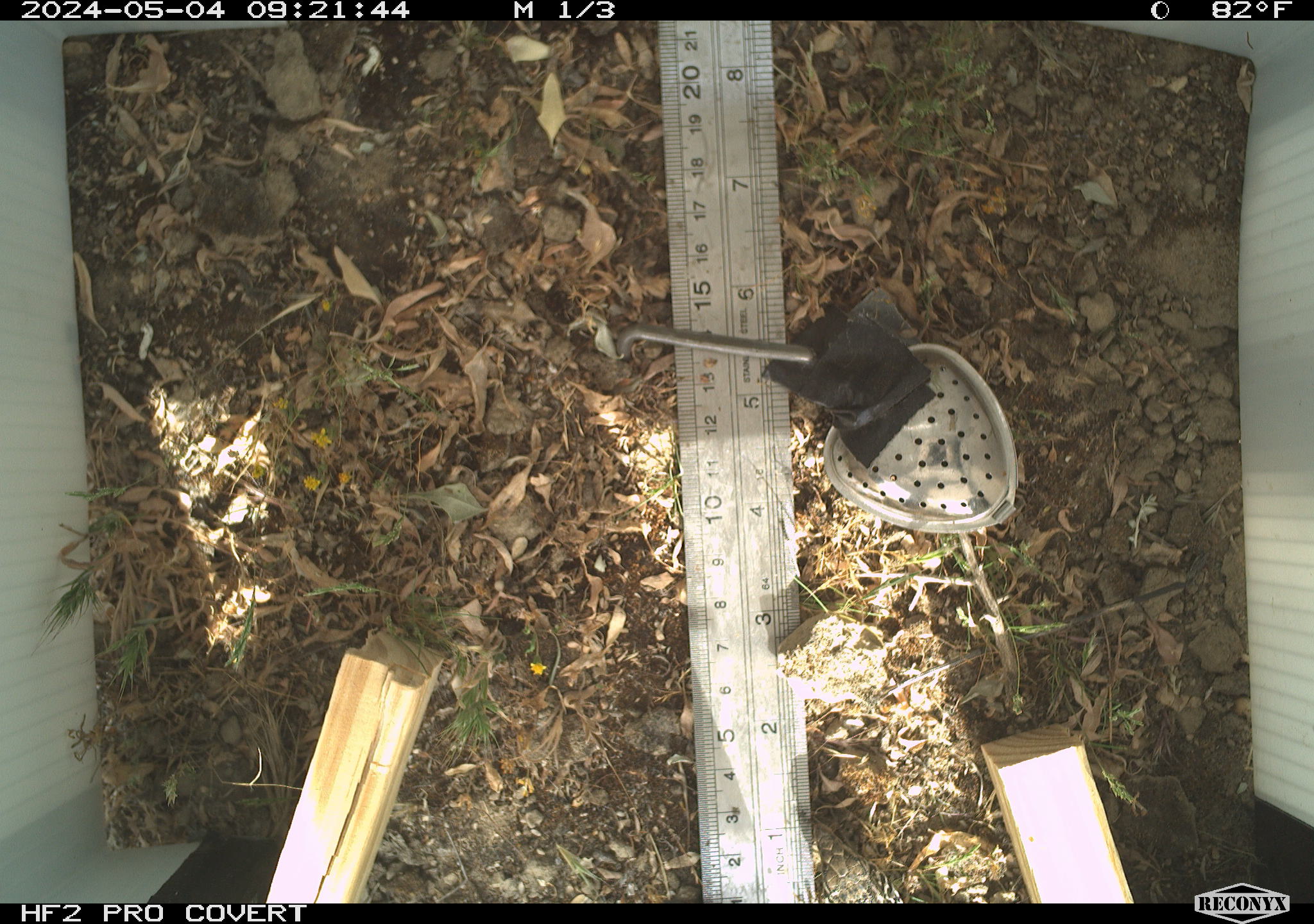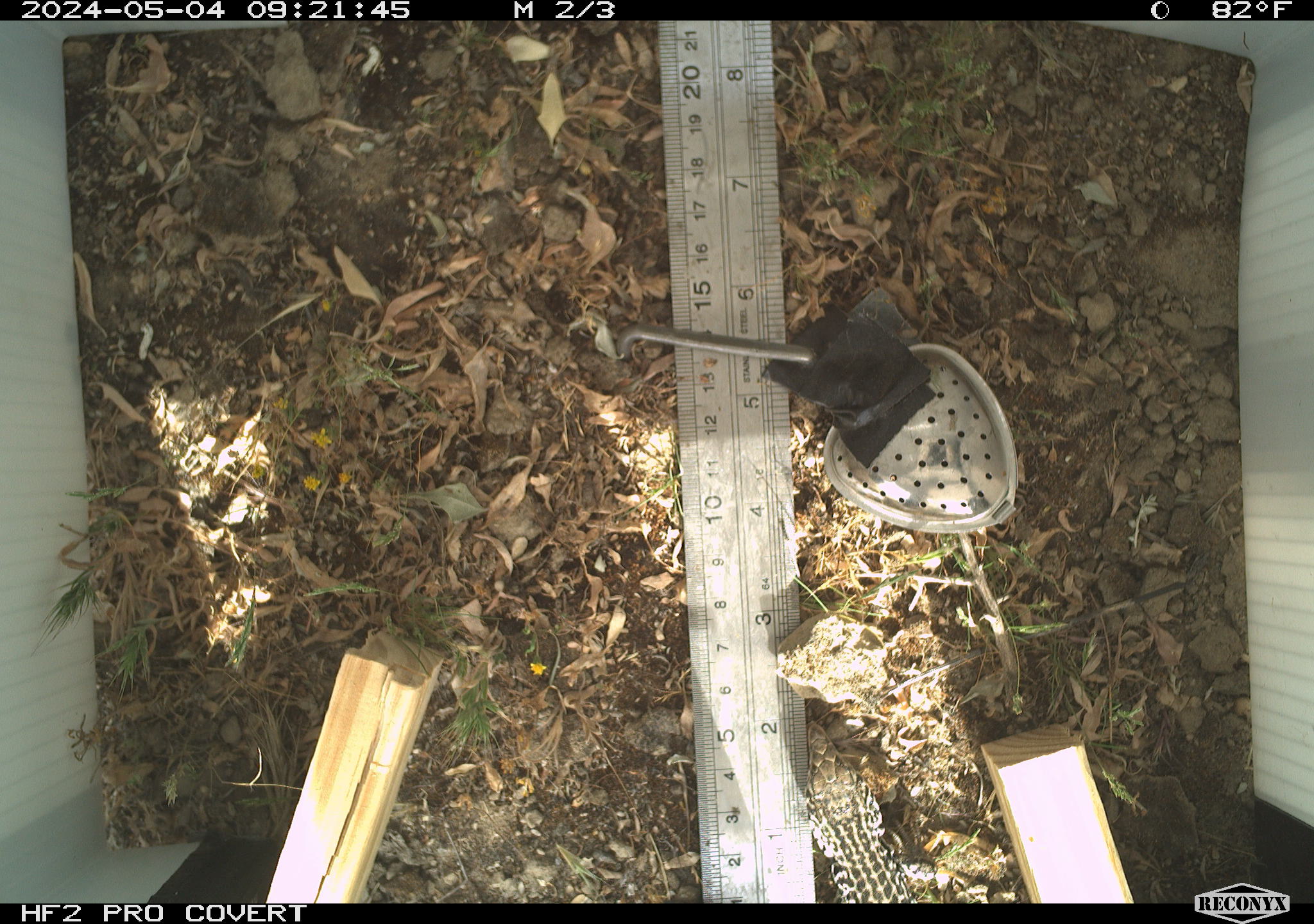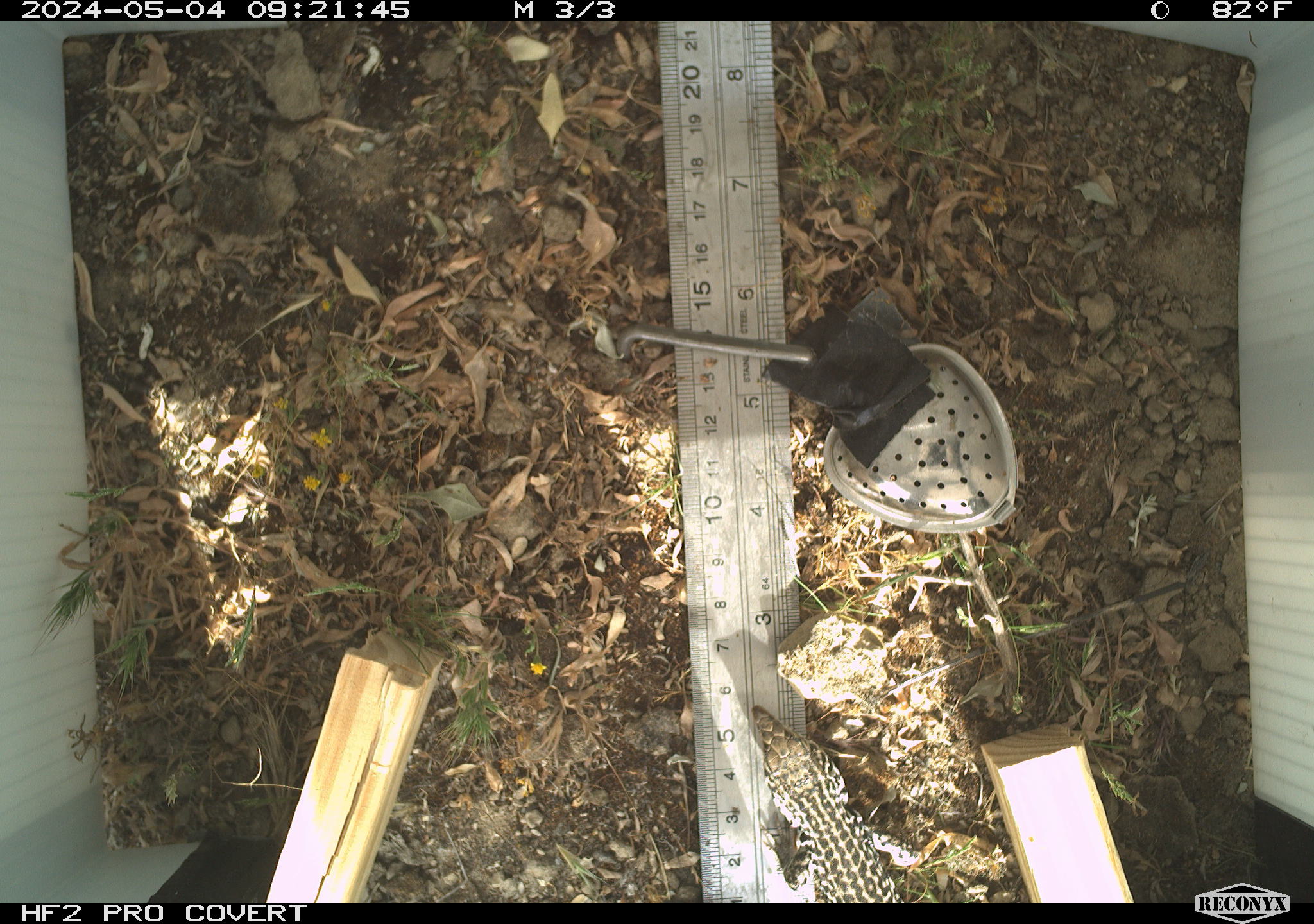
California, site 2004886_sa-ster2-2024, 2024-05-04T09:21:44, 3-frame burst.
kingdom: Animalia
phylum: Chordata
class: Reptilia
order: Squamata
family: Teiidae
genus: Aspidoscelis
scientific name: Aspidoscelis tigris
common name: western whiptail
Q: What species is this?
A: Western whiptail (Aspidoscelis tigris).